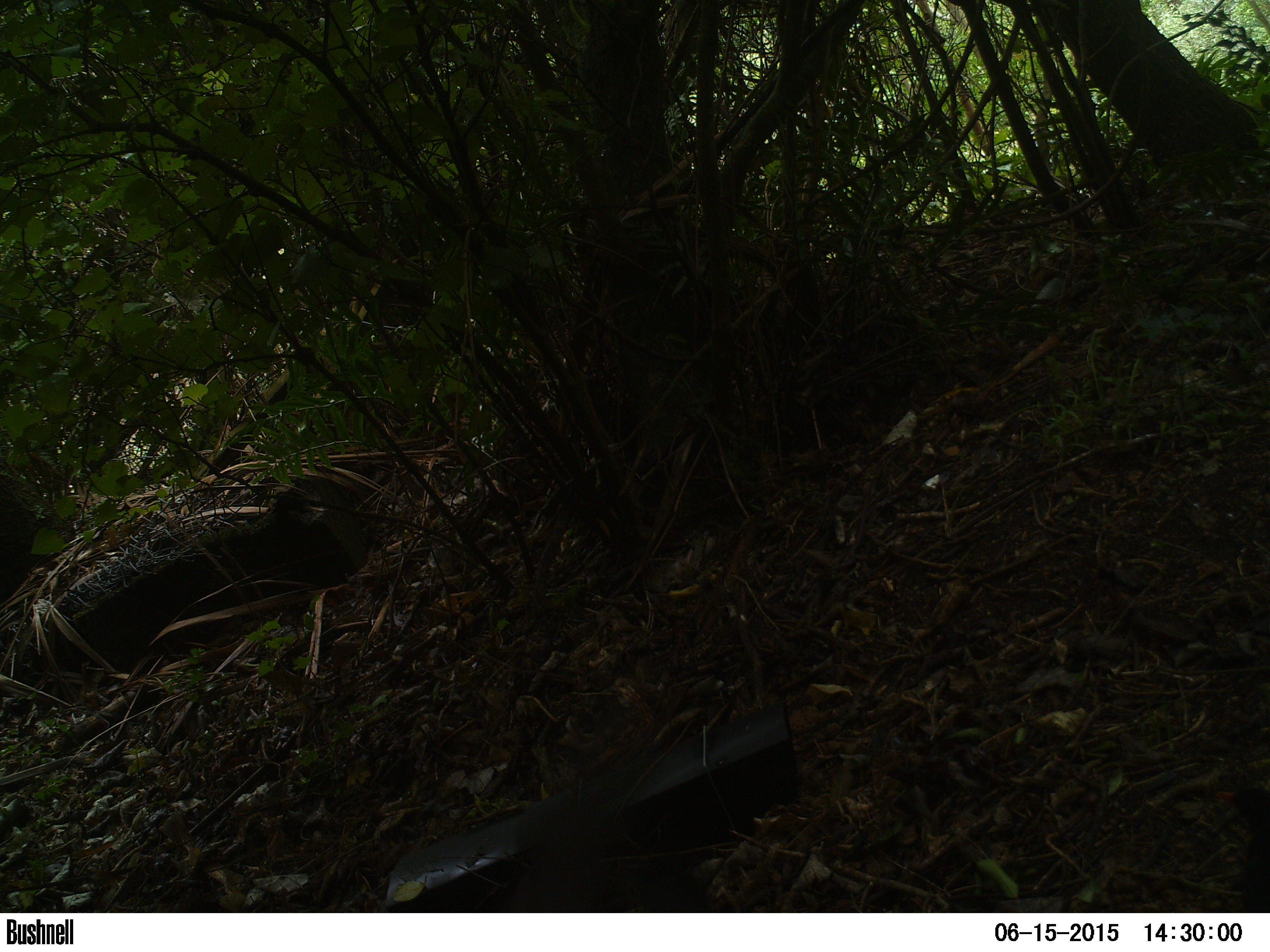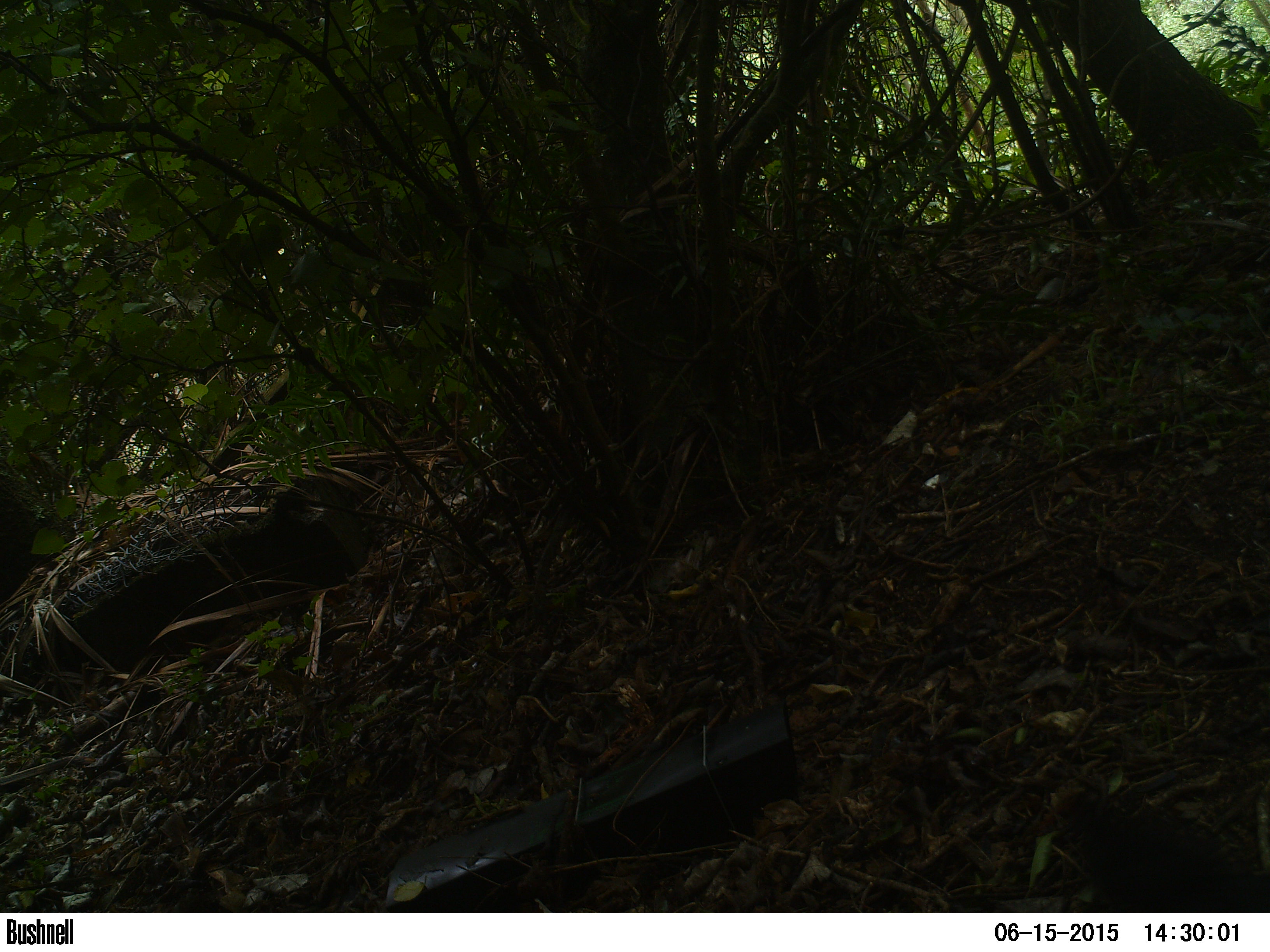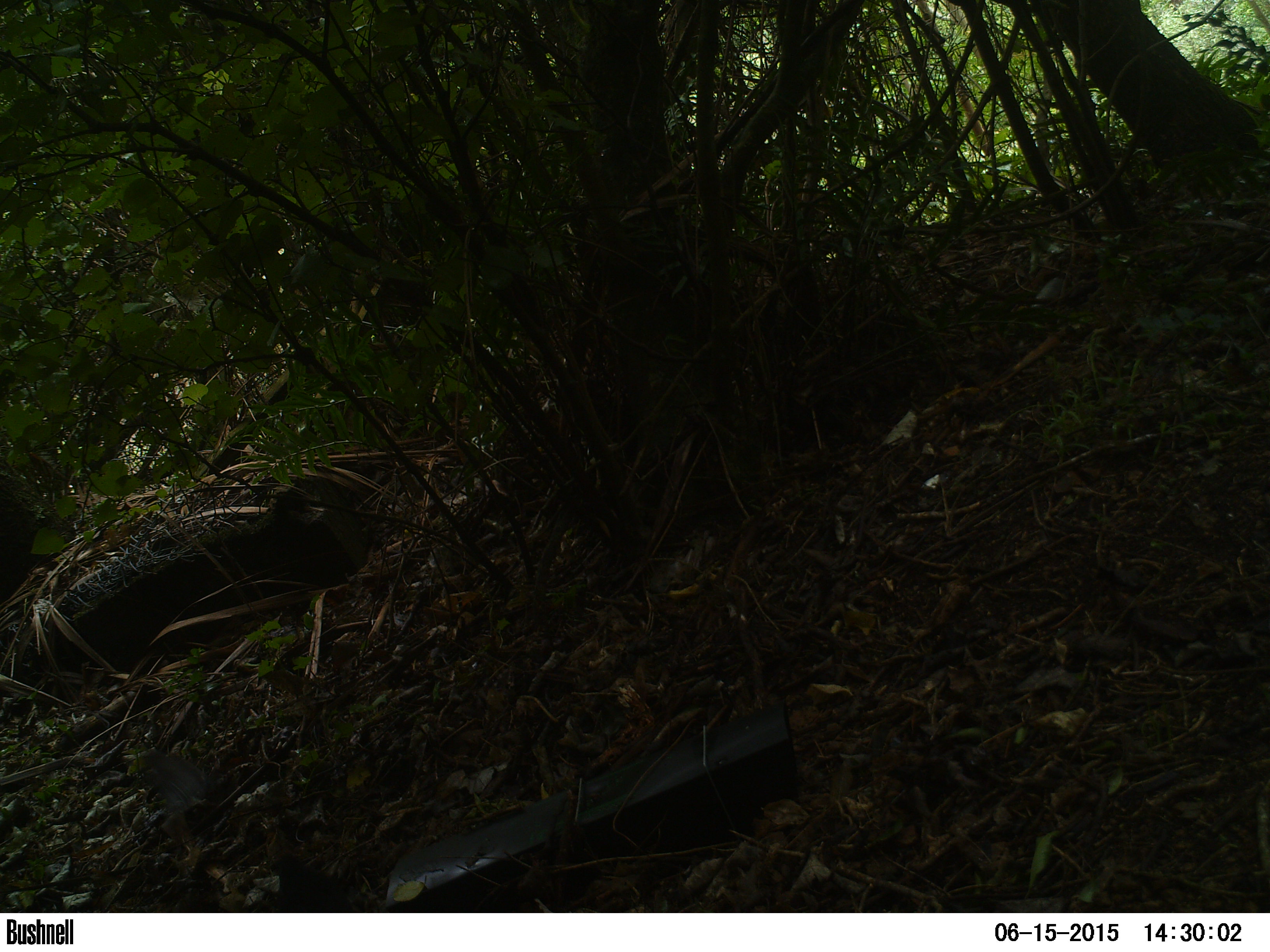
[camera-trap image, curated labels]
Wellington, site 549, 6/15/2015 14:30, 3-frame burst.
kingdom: Animalia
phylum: Chordata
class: Aves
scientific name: Aves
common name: bird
Bird (Aves).